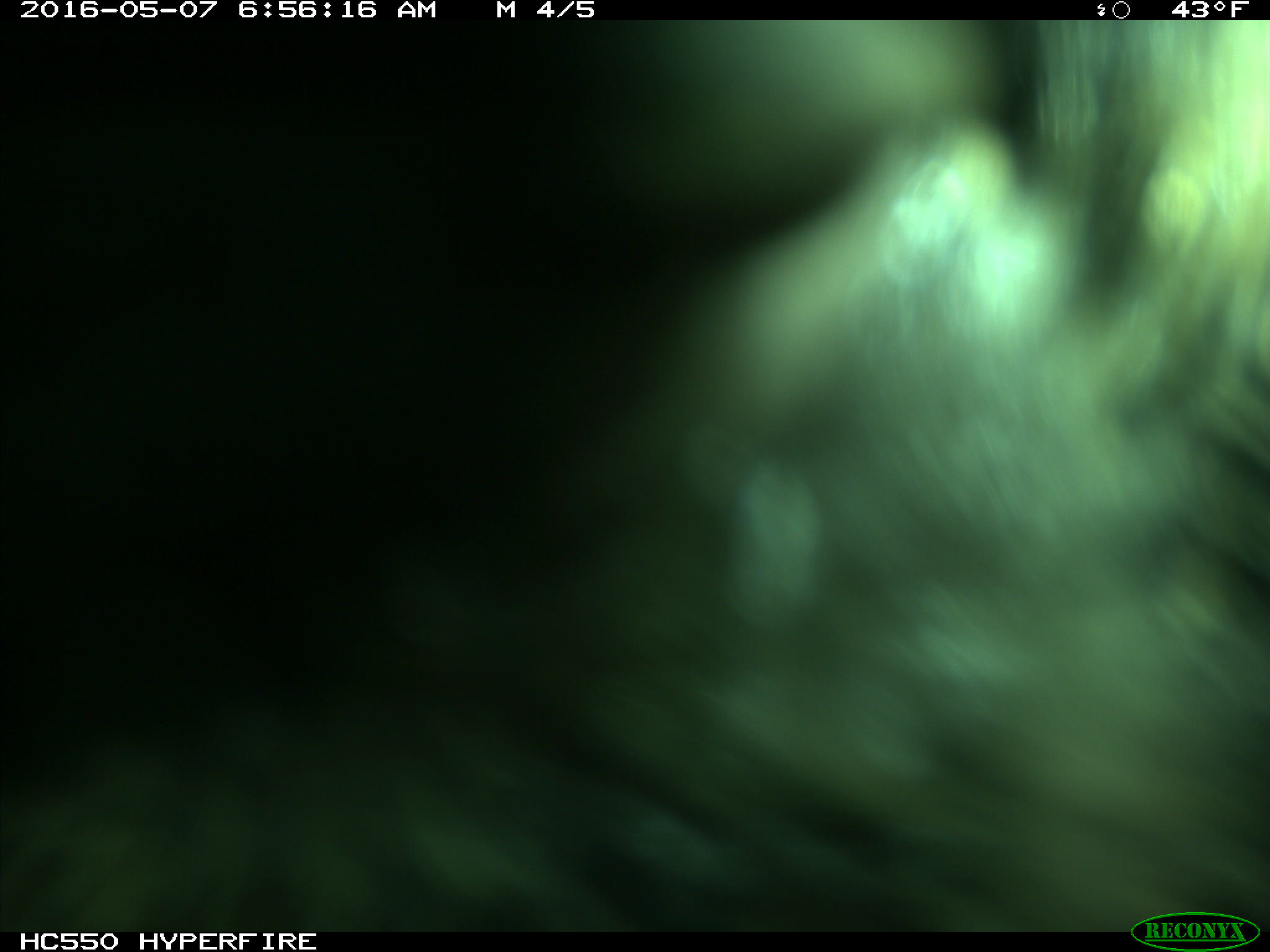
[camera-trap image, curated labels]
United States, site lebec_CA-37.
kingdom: Animalia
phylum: Chordata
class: Mammalia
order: Artiodactyla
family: Bovidae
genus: Bos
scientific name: Bos taurus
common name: domestic cow